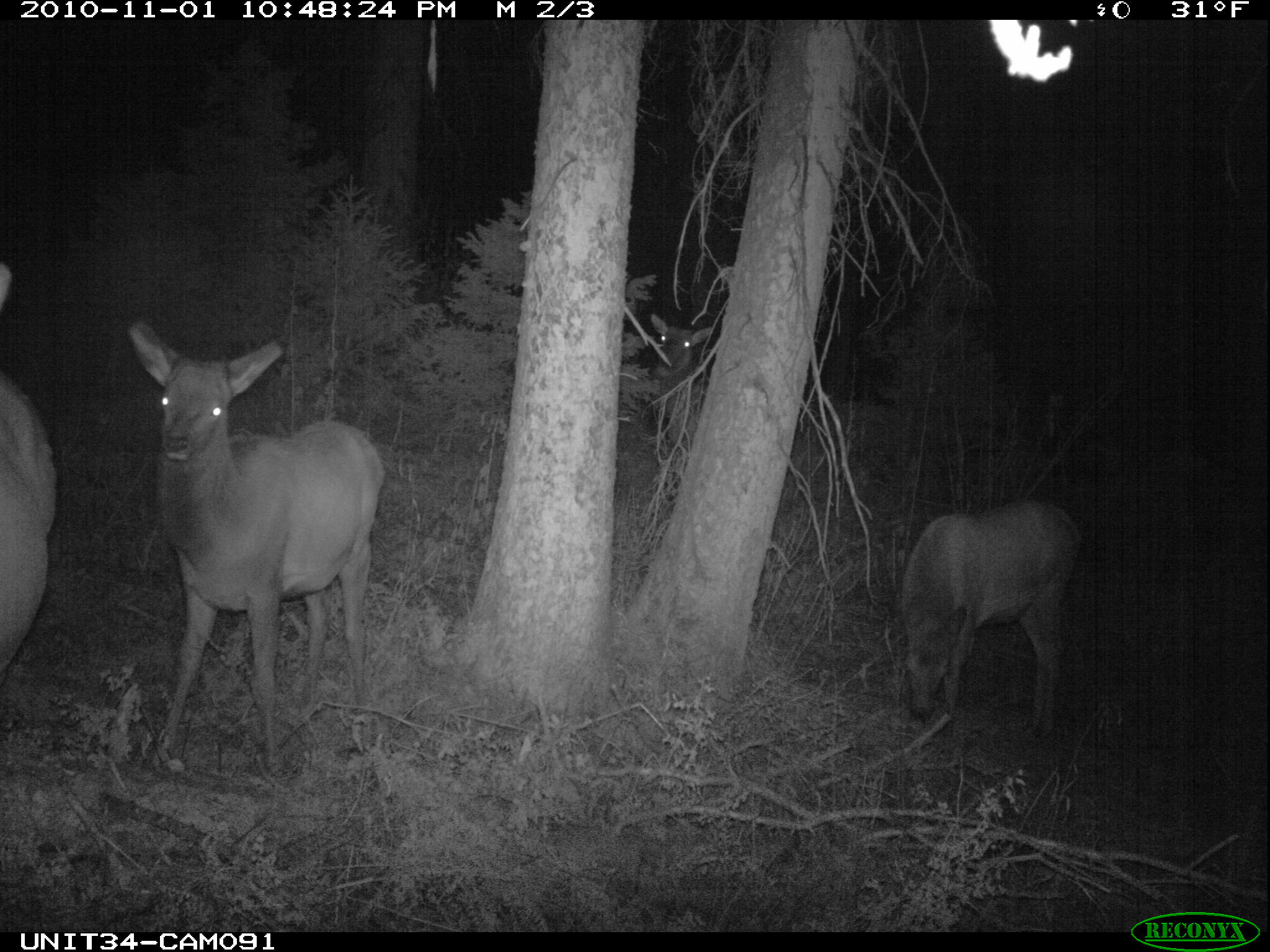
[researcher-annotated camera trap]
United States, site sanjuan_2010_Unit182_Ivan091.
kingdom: Animalia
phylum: Chordata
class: Mammalia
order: Artiodactyla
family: Cervidae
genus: Cervus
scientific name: Cervus elaphus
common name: red deer